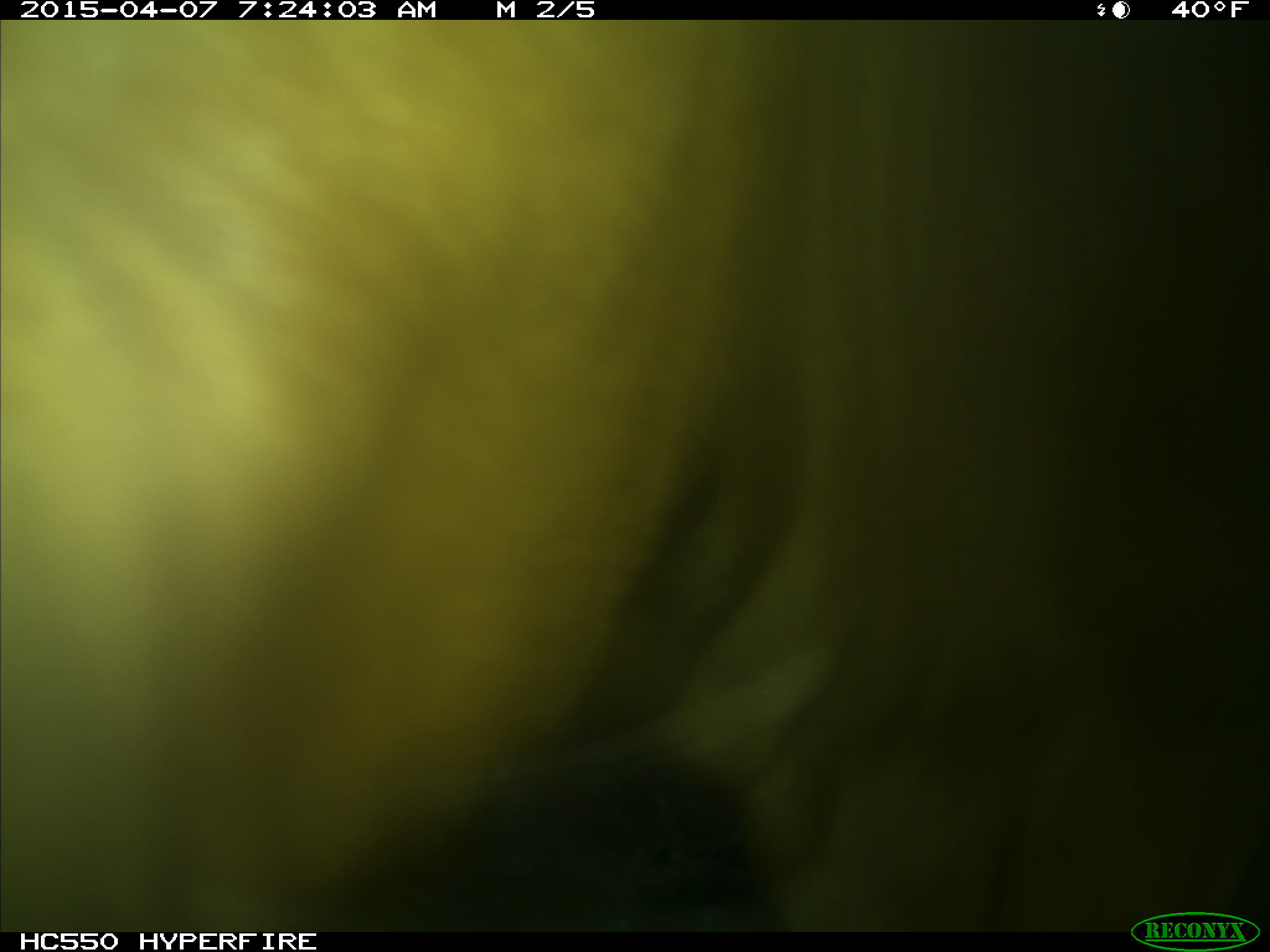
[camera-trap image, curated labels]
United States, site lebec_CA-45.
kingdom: Animalia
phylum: Chordata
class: Mammalia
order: Artiodactyla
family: Bovidae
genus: Bos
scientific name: Bos taurus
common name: domestic cow